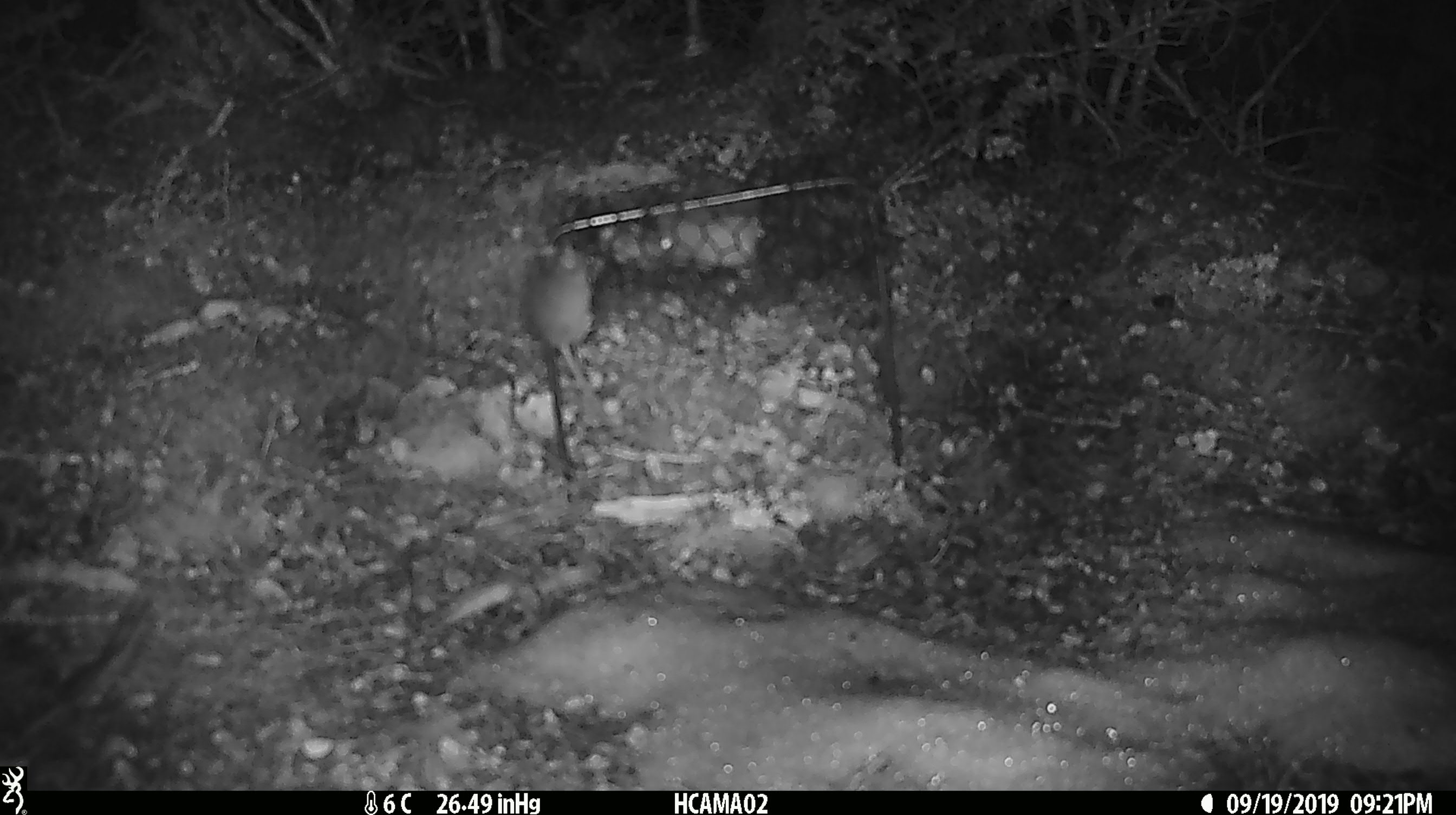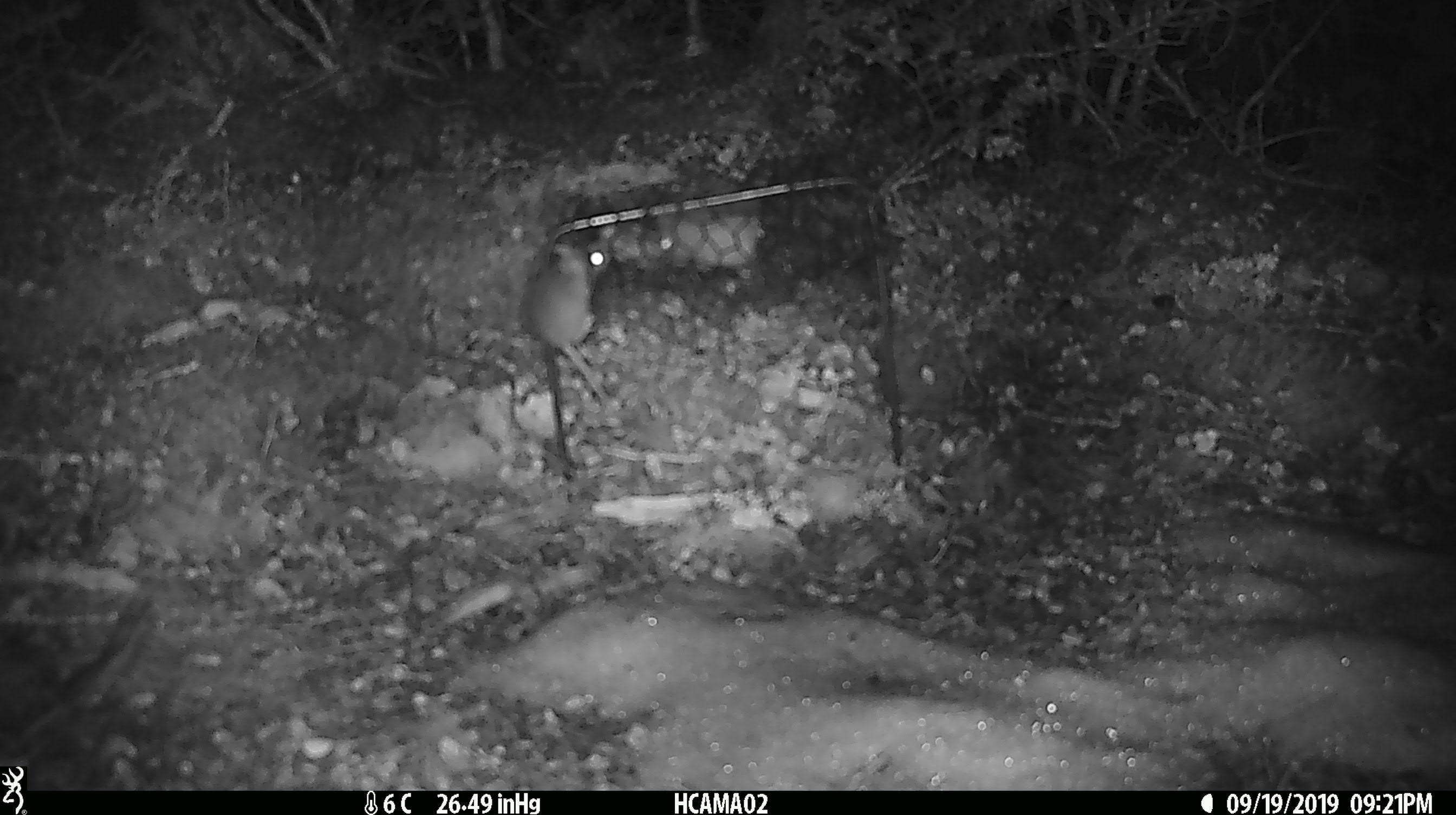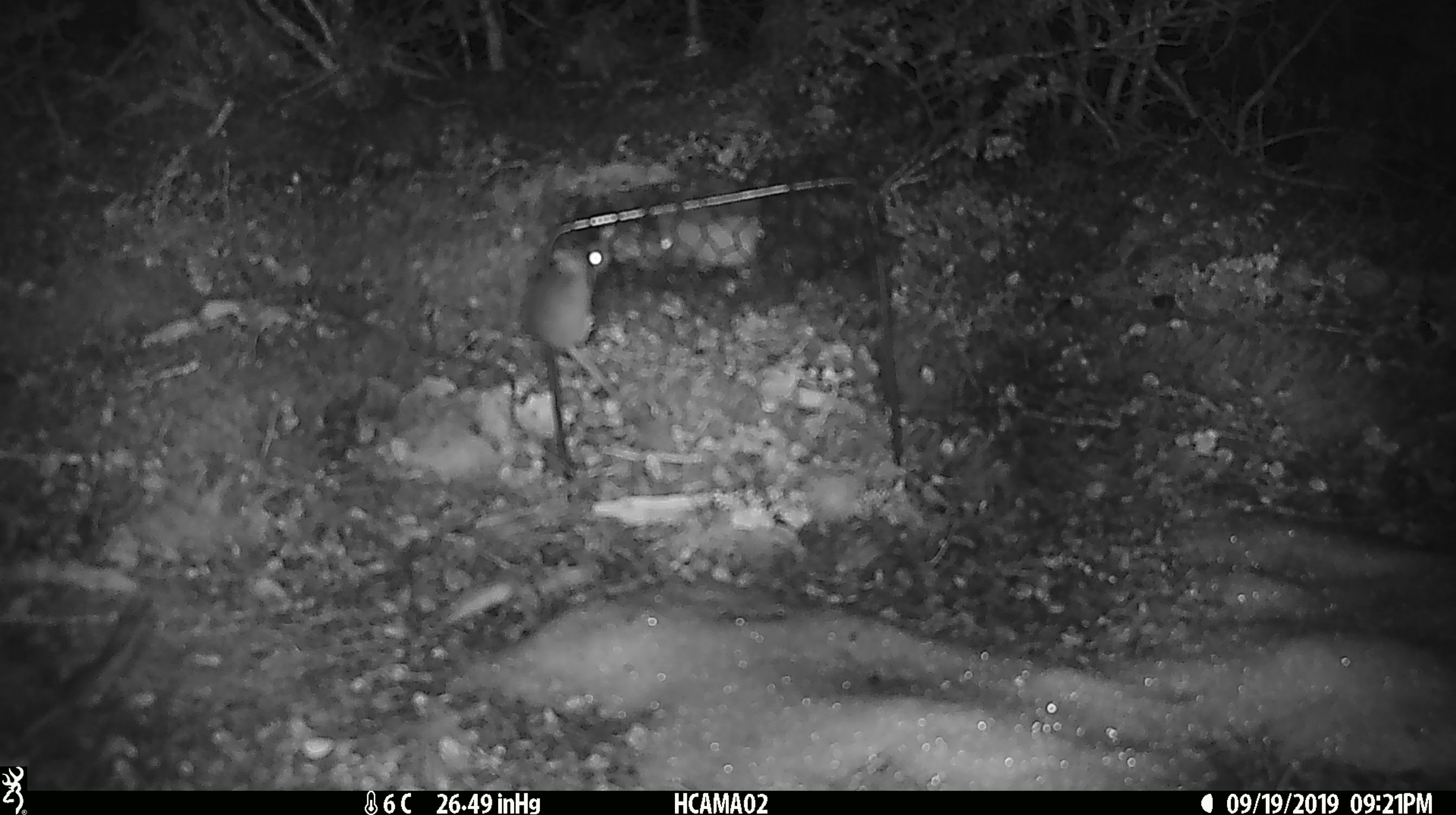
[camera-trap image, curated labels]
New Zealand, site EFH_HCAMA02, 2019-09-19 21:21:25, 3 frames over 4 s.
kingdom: Animalia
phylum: Chordata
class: Mammalia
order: Rodentia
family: Muridae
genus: Mus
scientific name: Mus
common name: mouse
Mouse (Mus).